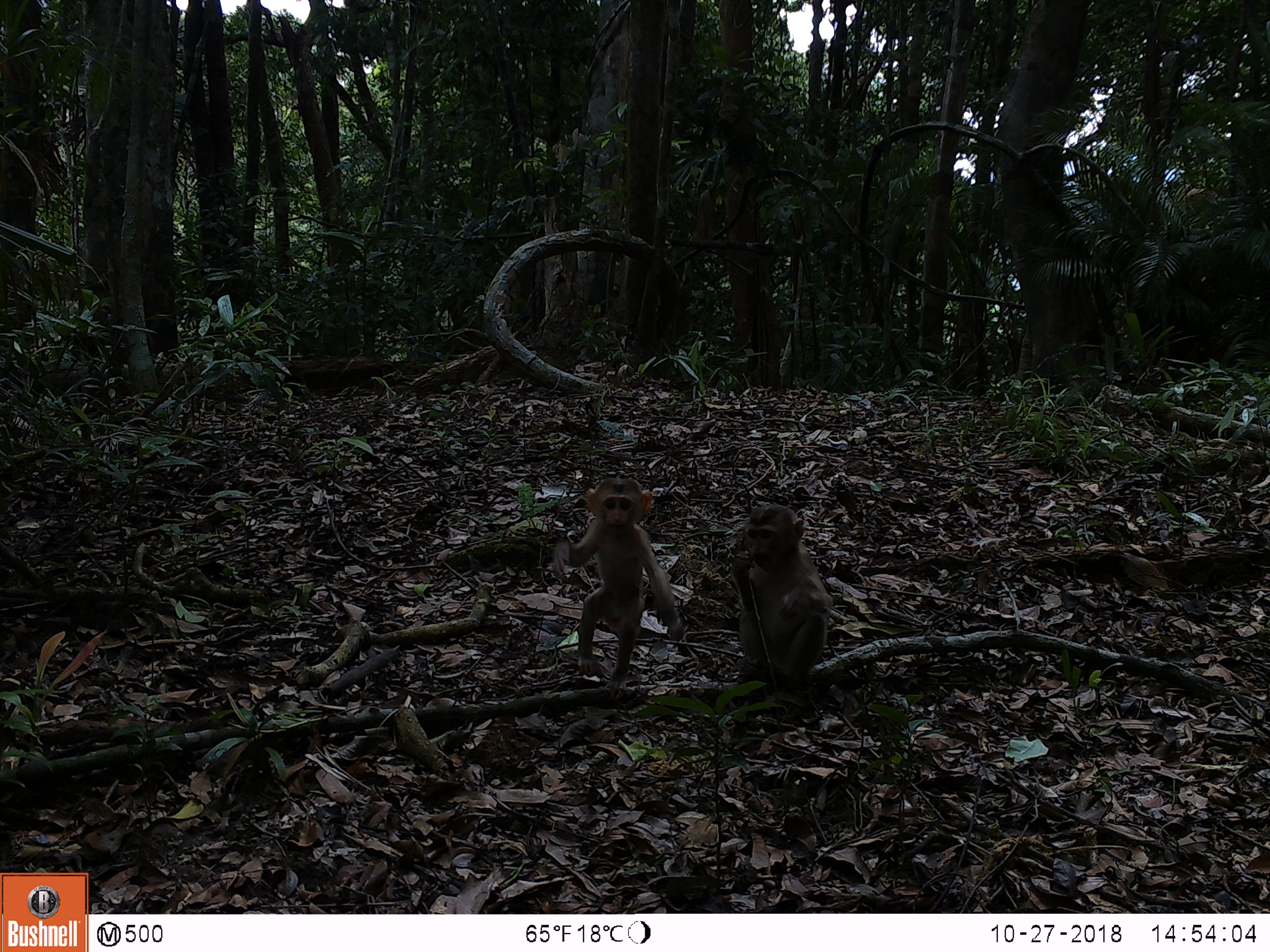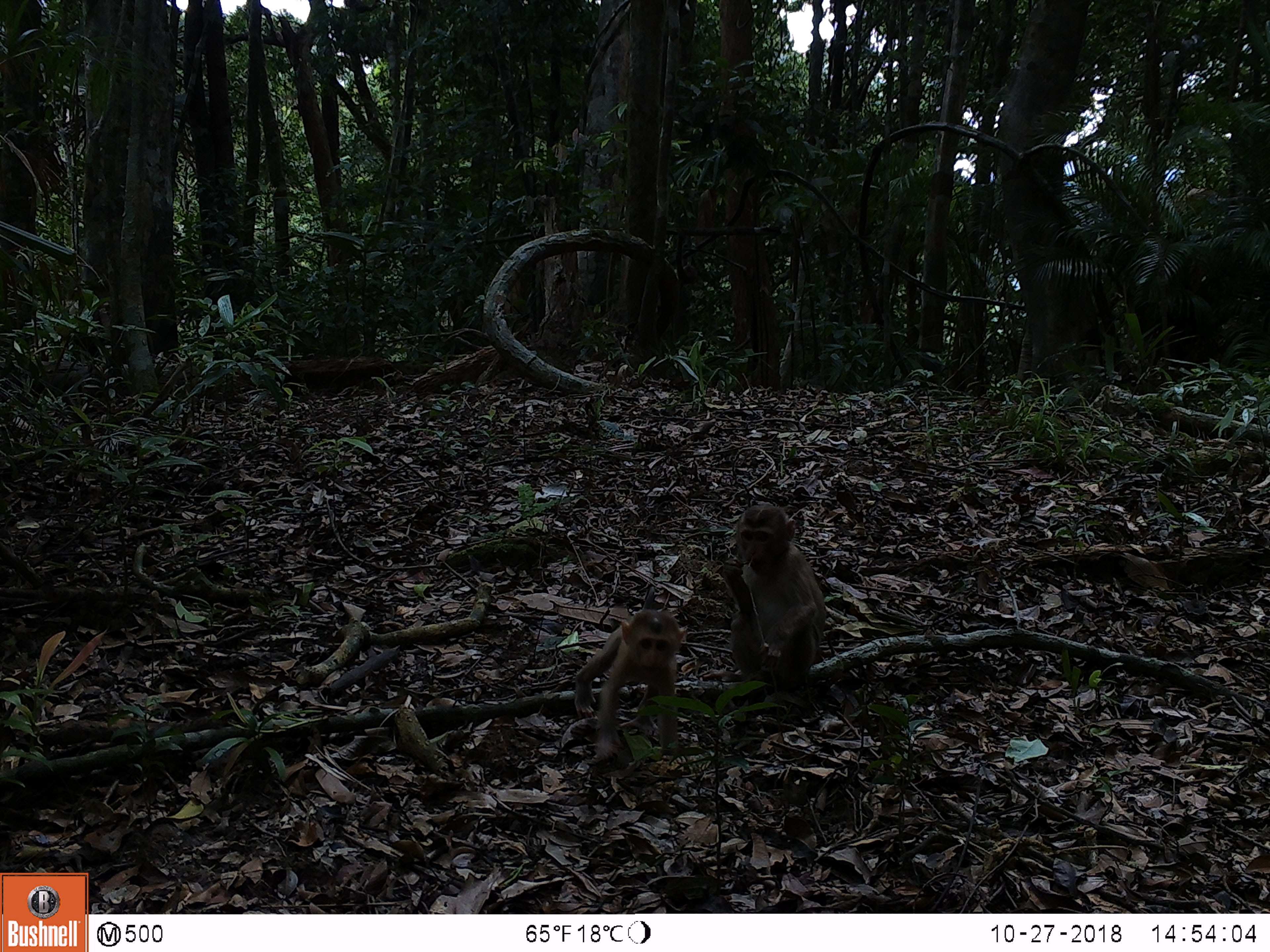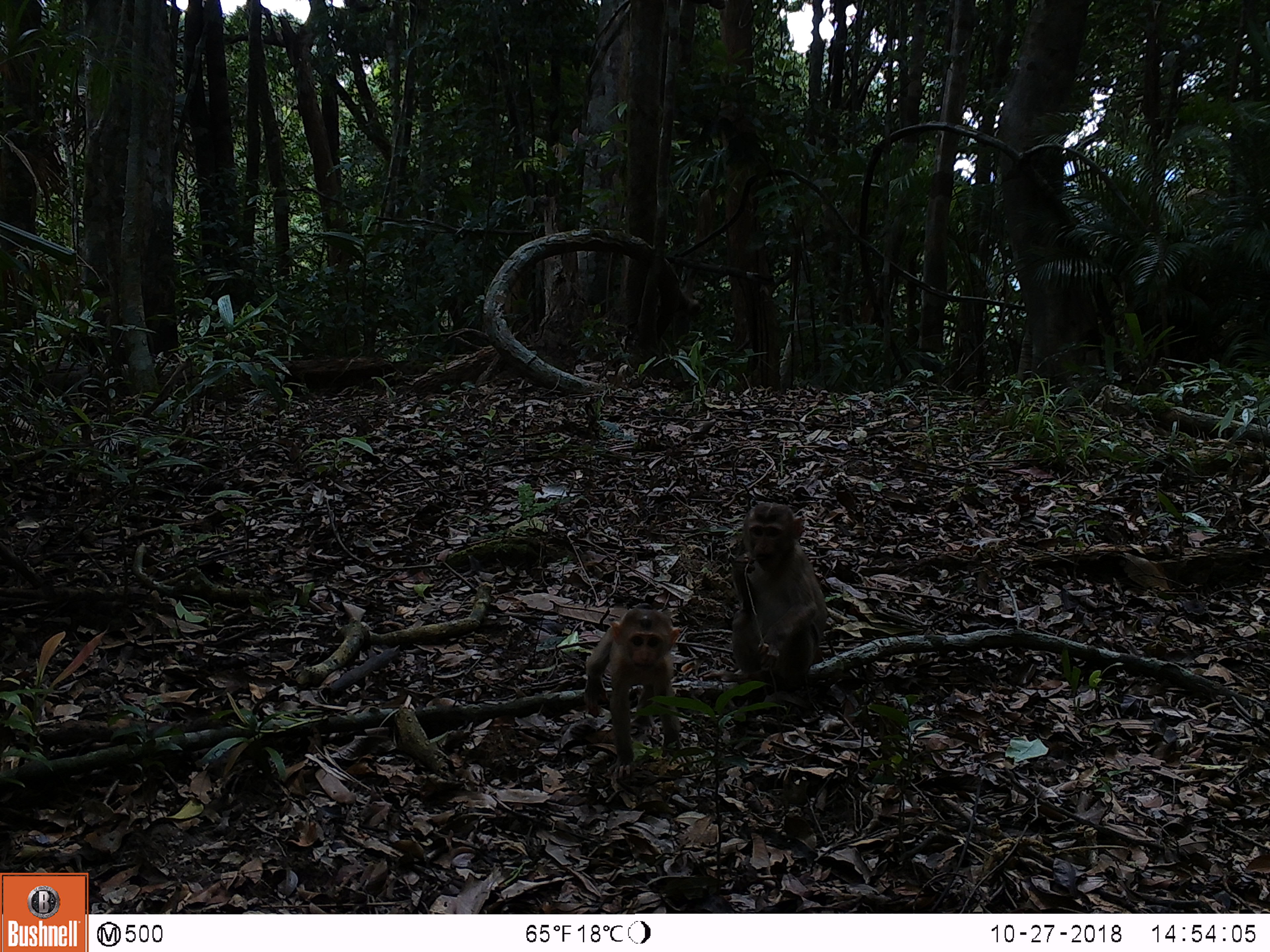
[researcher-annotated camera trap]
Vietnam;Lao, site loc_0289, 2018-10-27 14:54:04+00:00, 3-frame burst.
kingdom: Animalia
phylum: Chordata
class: Mammalia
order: Primates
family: Cercopithecidae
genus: Macaca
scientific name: Macaca nemestrina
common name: pig-tailed macaque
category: pig tailed macaque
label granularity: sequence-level